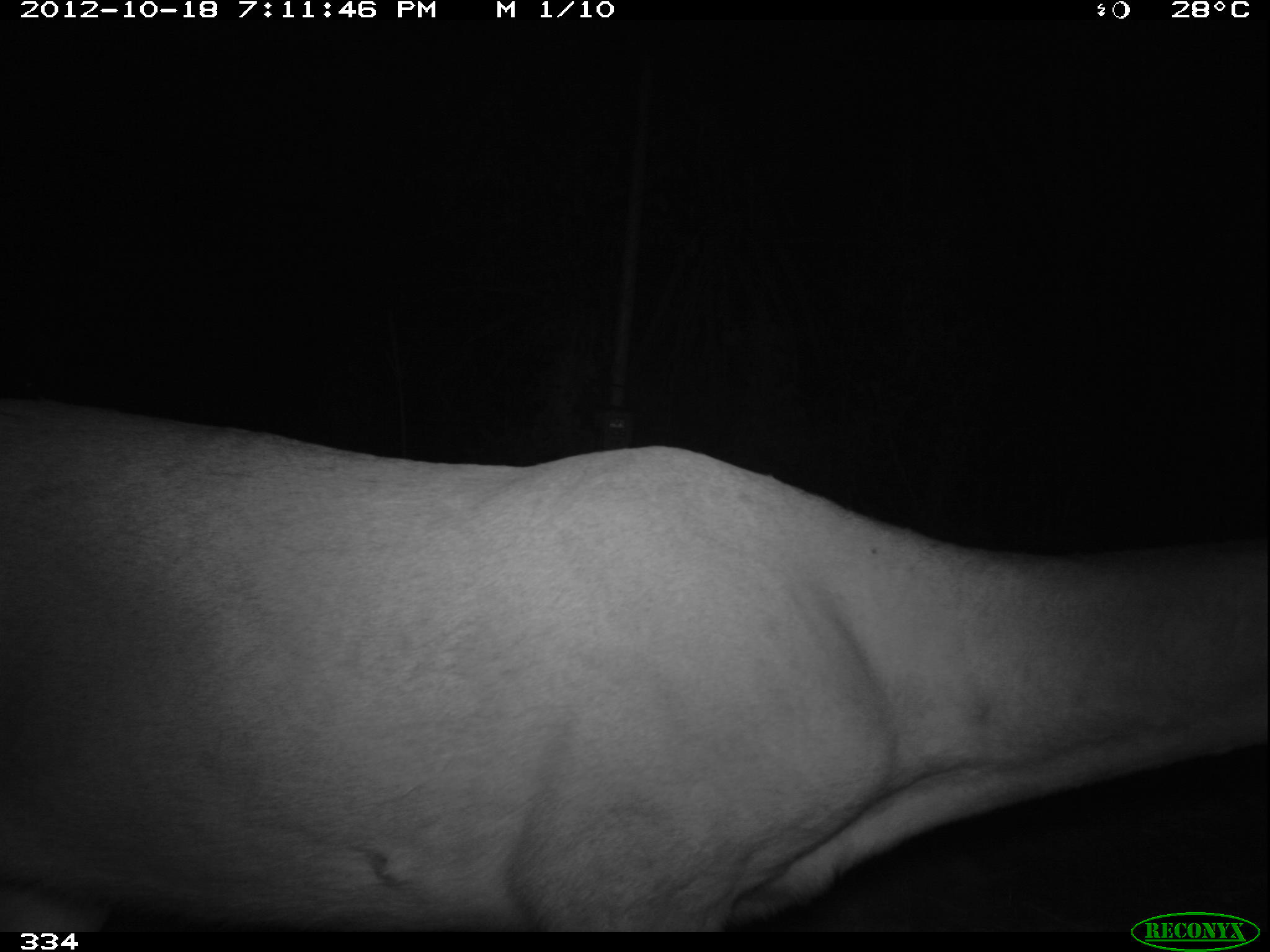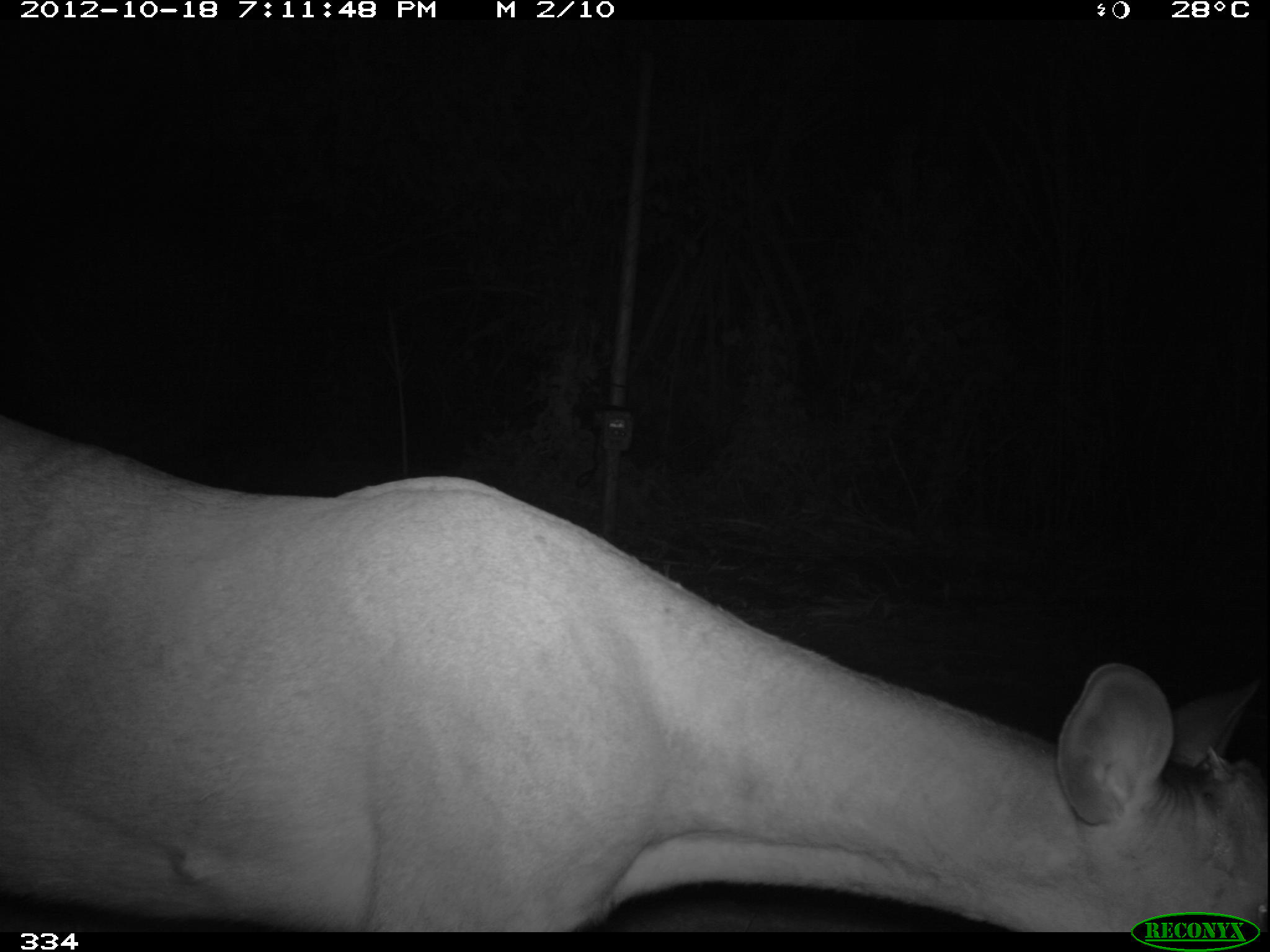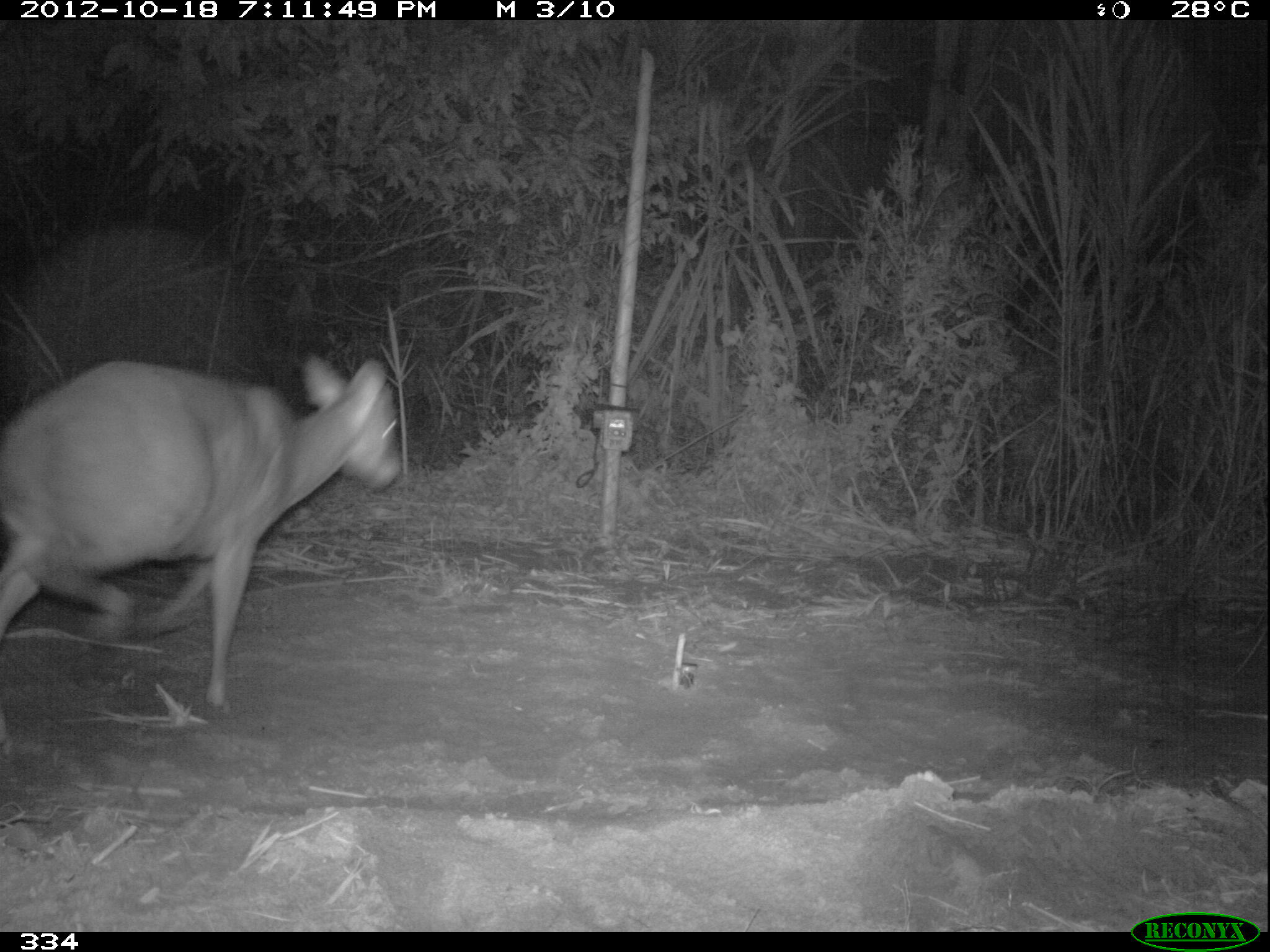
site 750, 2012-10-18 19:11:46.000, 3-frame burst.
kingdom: Animalia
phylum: Chordata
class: Mammalia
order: Artiodactyla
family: Cervidae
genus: Mazama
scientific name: Mazama americana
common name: red brocket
Mazama americana (red brocket).